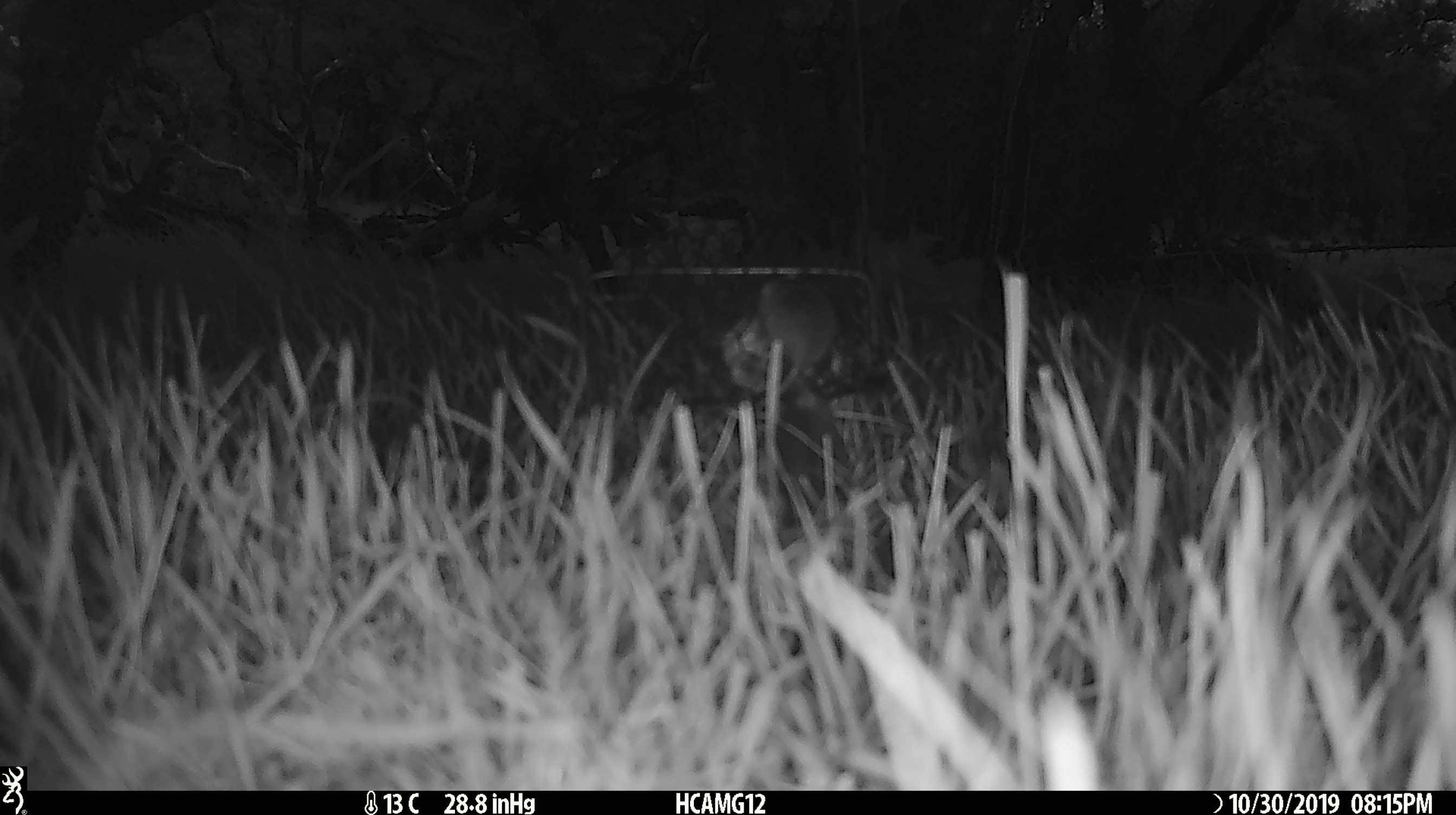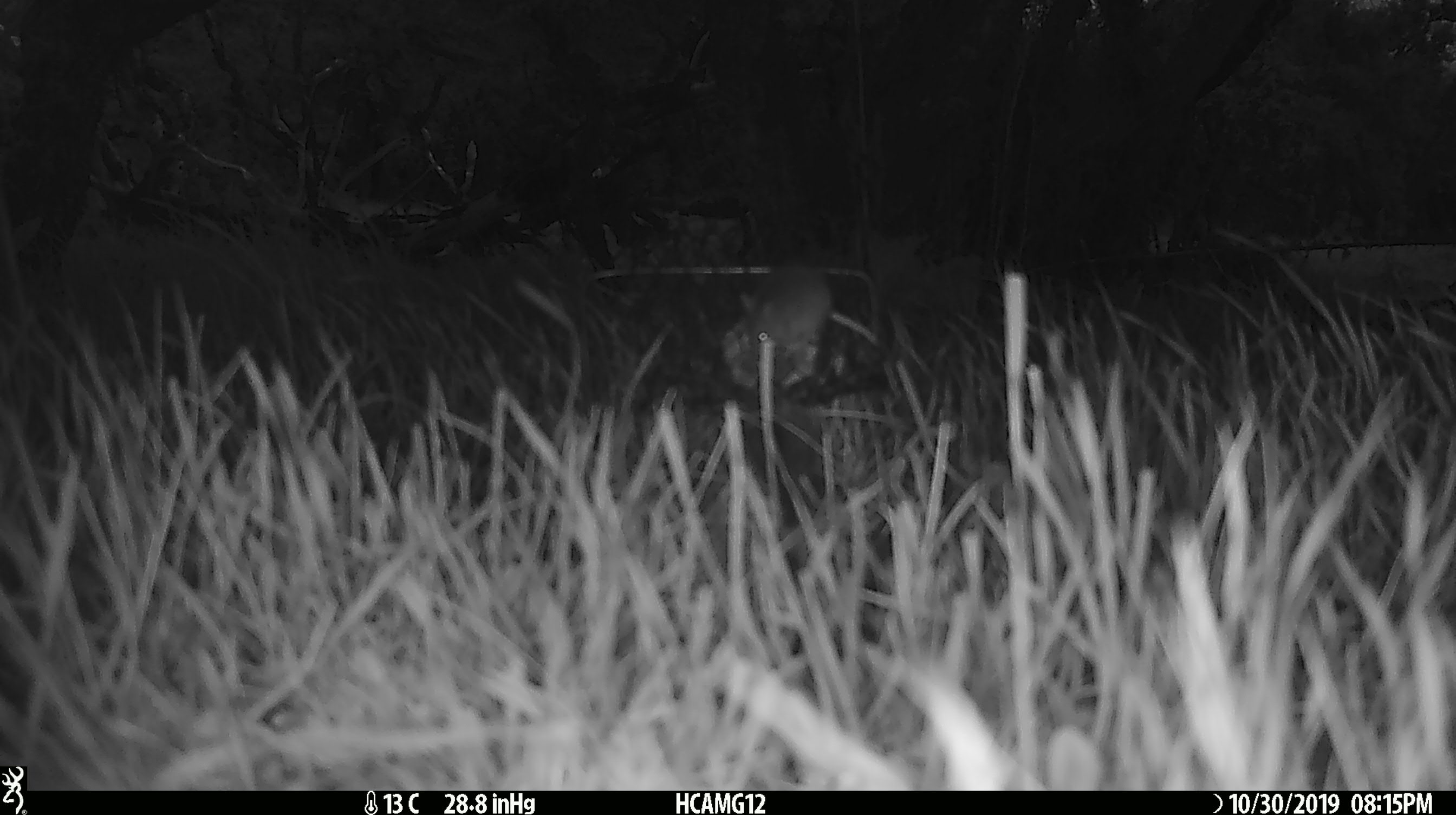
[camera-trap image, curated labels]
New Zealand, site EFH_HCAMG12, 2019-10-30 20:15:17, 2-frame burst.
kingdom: Animalia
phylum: Chordata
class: Mammalia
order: Rodentia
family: Muridae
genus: Mus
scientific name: Mus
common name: mouse